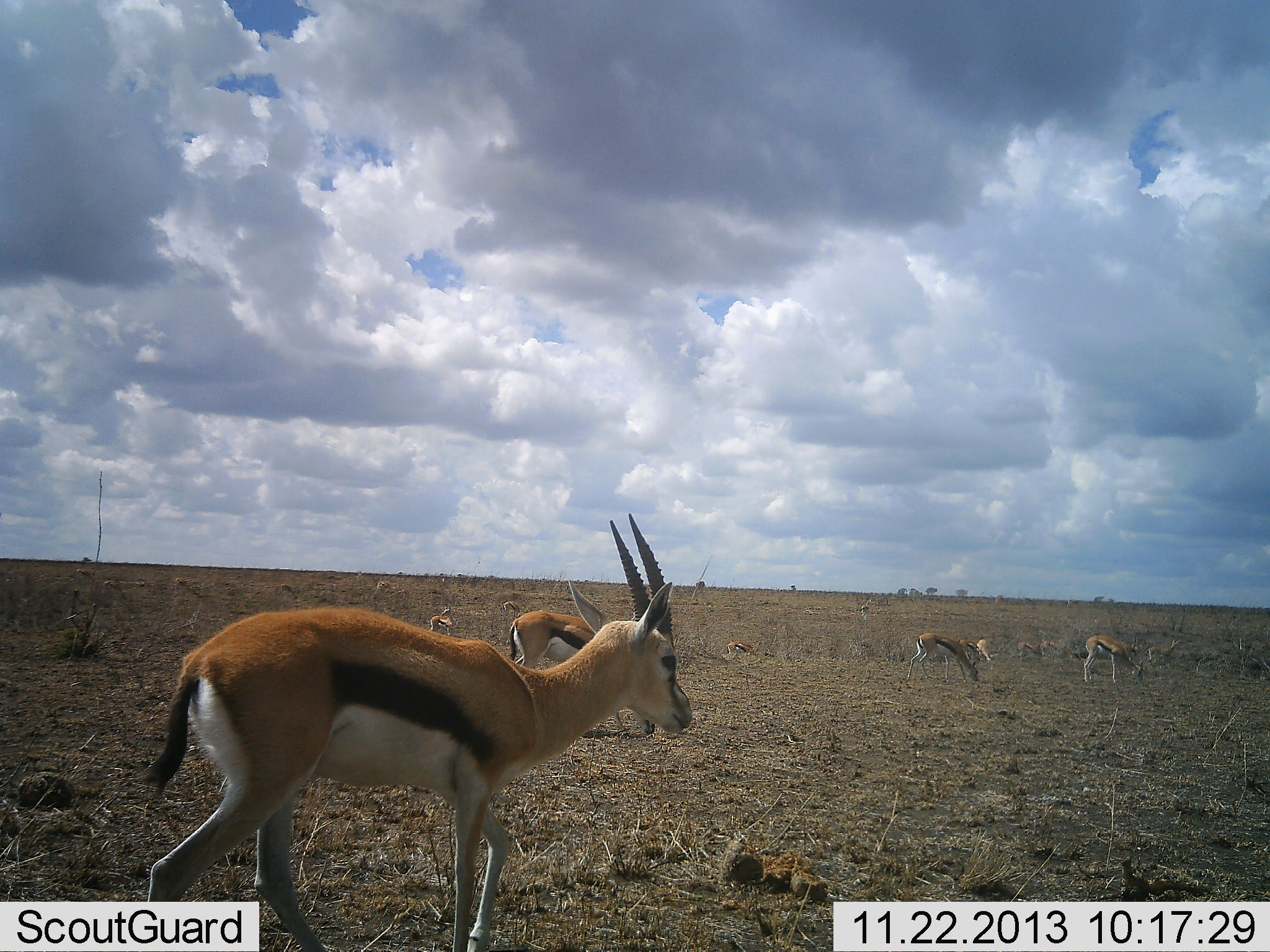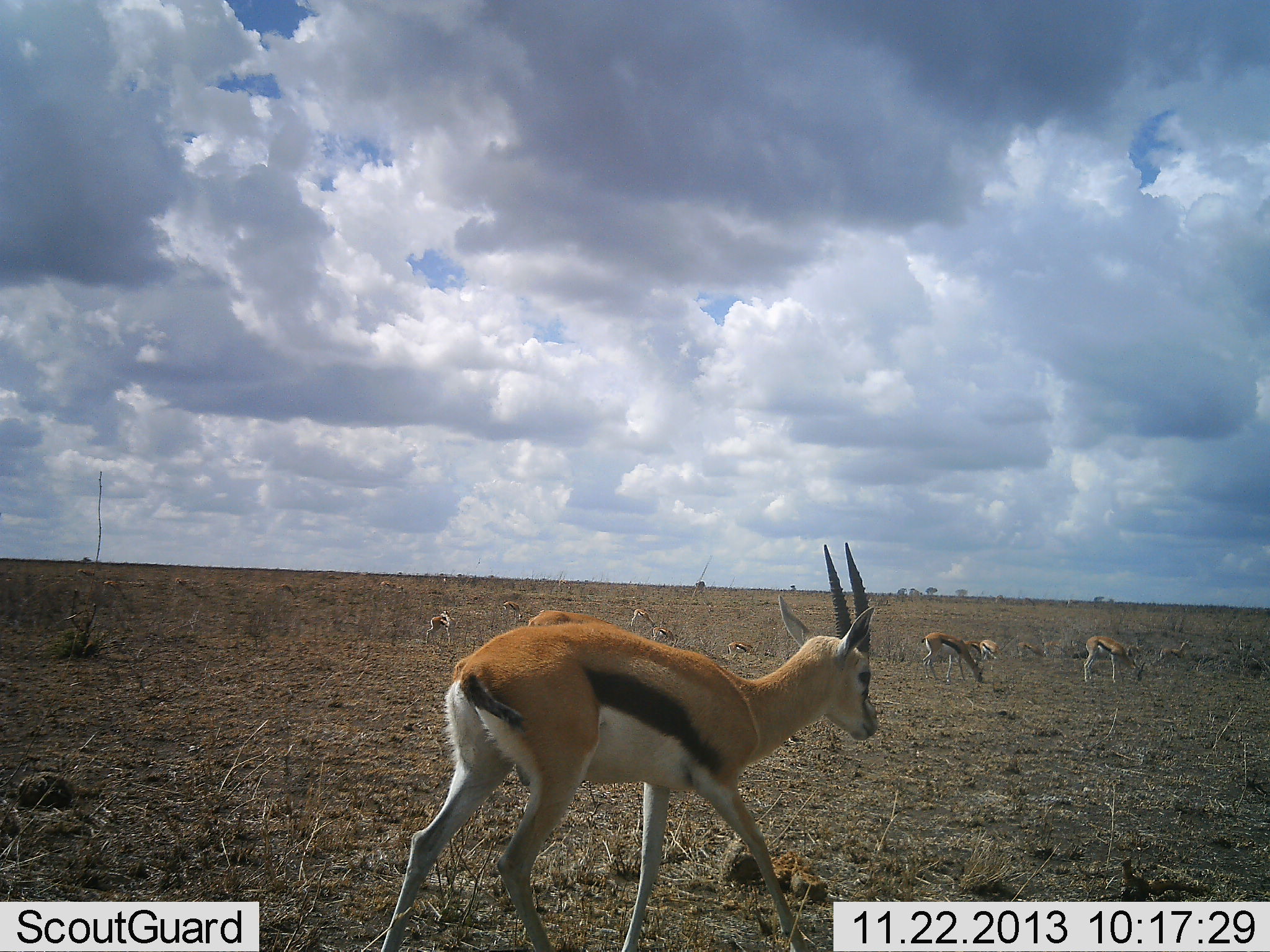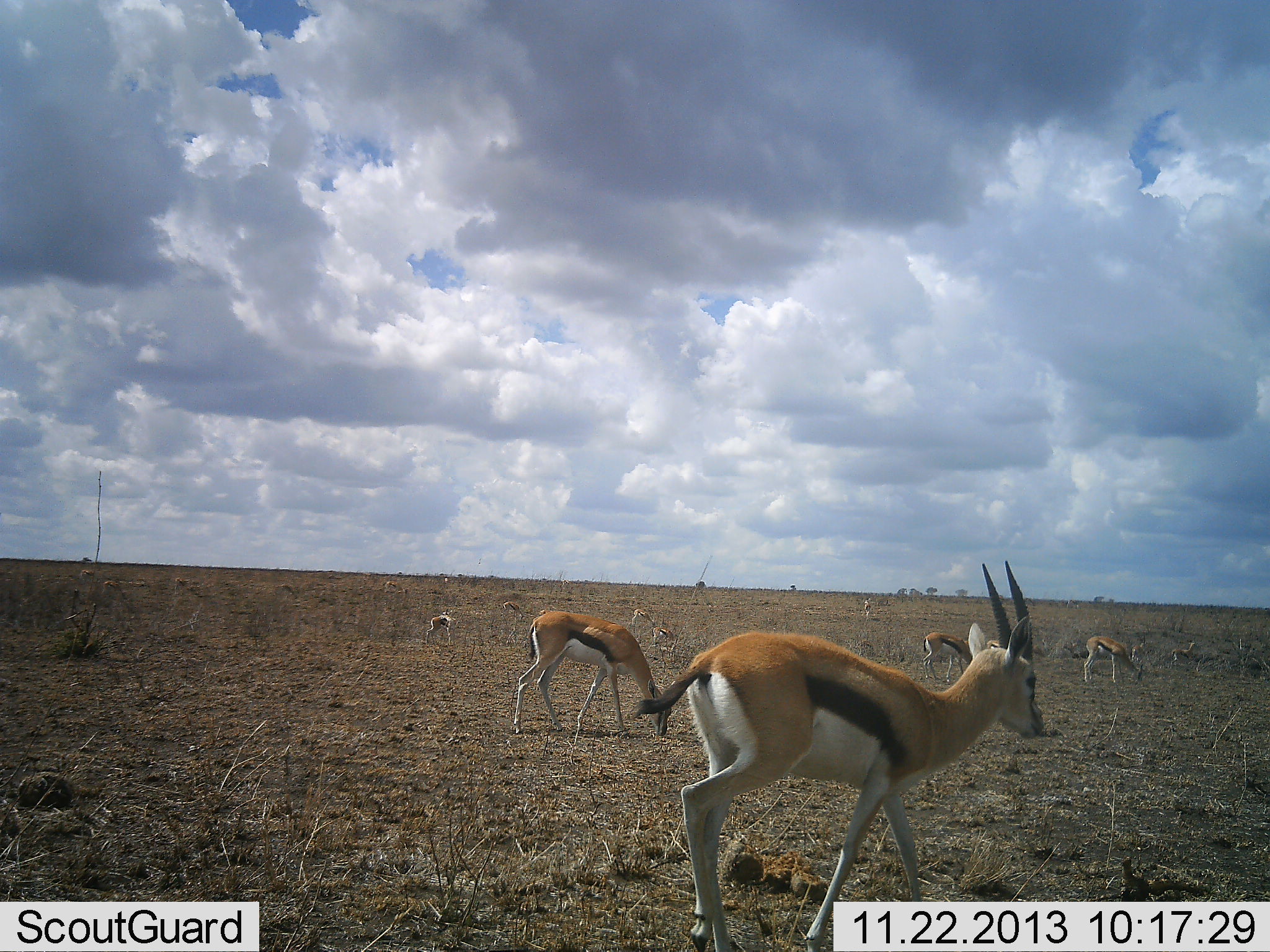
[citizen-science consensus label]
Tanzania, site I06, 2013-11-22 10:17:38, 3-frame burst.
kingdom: Animalia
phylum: Chordata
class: Mammalia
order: Artiodactyla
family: Bovidae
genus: Eudorcas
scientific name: Eudorcas thomsonii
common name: thomson's gazelle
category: gazellethomsons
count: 9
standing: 50%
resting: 12%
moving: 79%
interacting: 0%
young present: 12%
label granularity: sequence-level